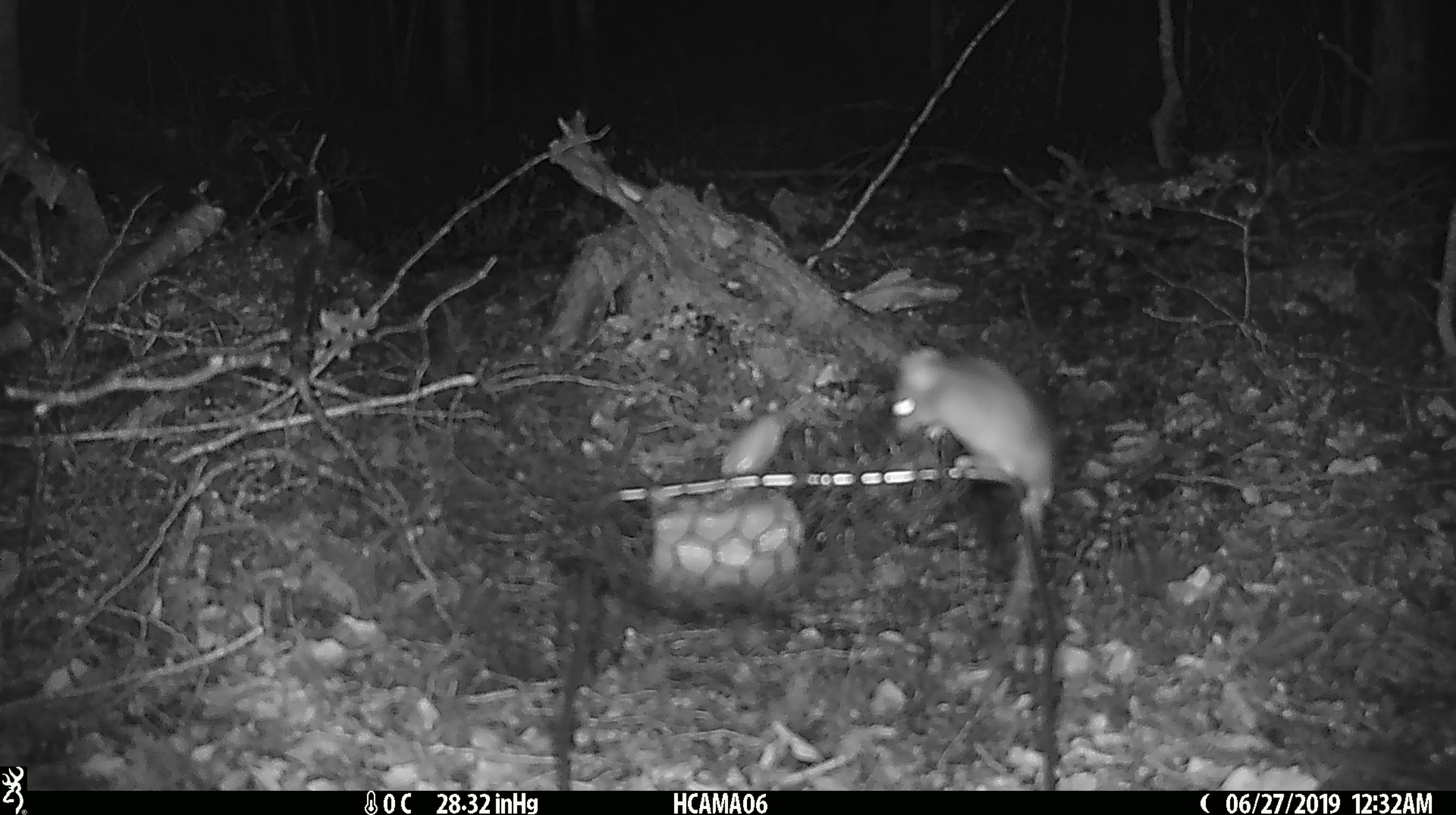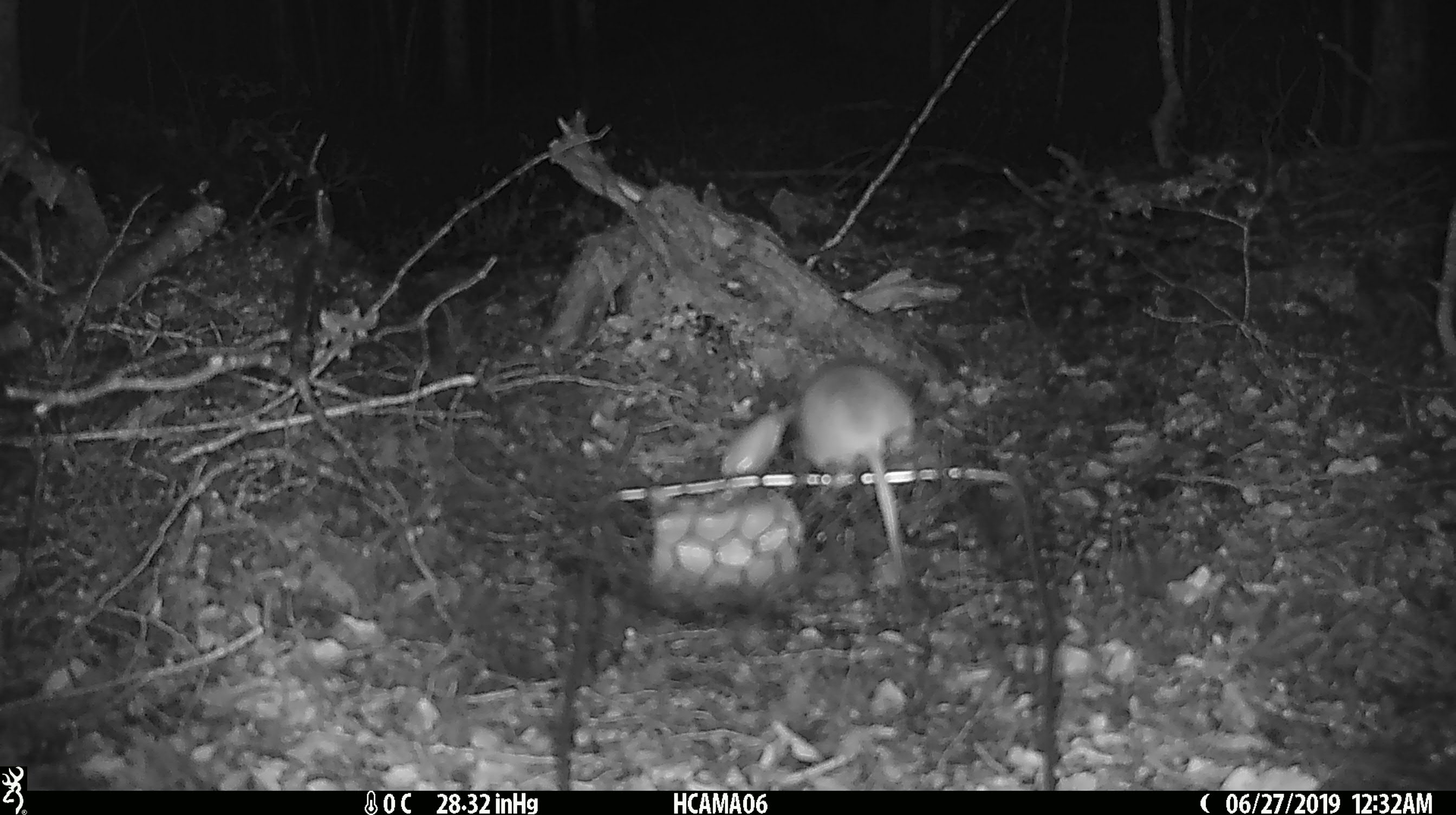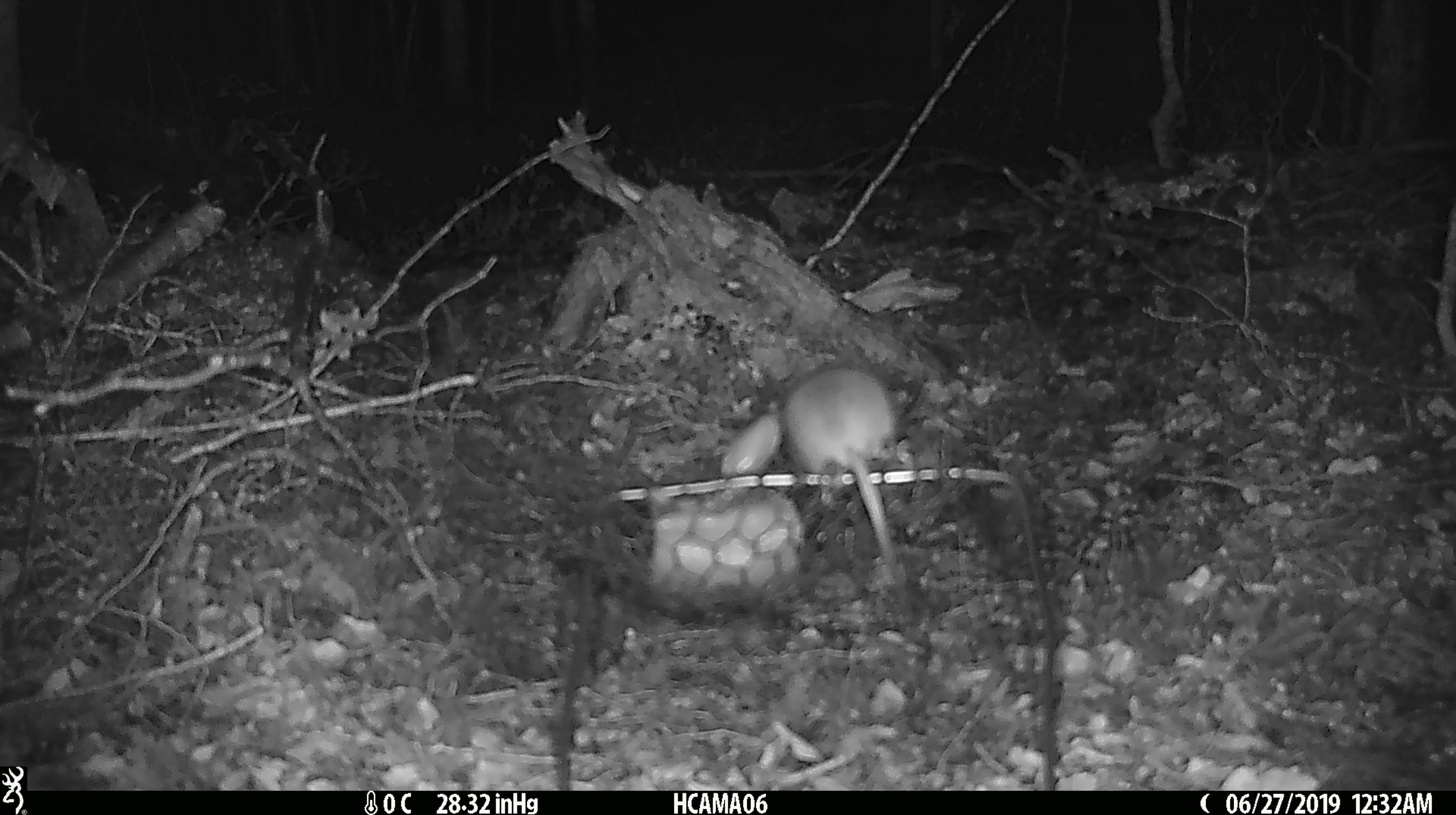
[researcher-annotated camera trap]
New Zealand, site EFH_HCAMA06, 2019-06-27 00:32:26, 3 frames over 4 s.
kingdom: Animalia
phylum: Chordata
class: Mammalia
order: Rodentia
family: Muridae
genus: Mus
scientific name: Mus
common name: mouse